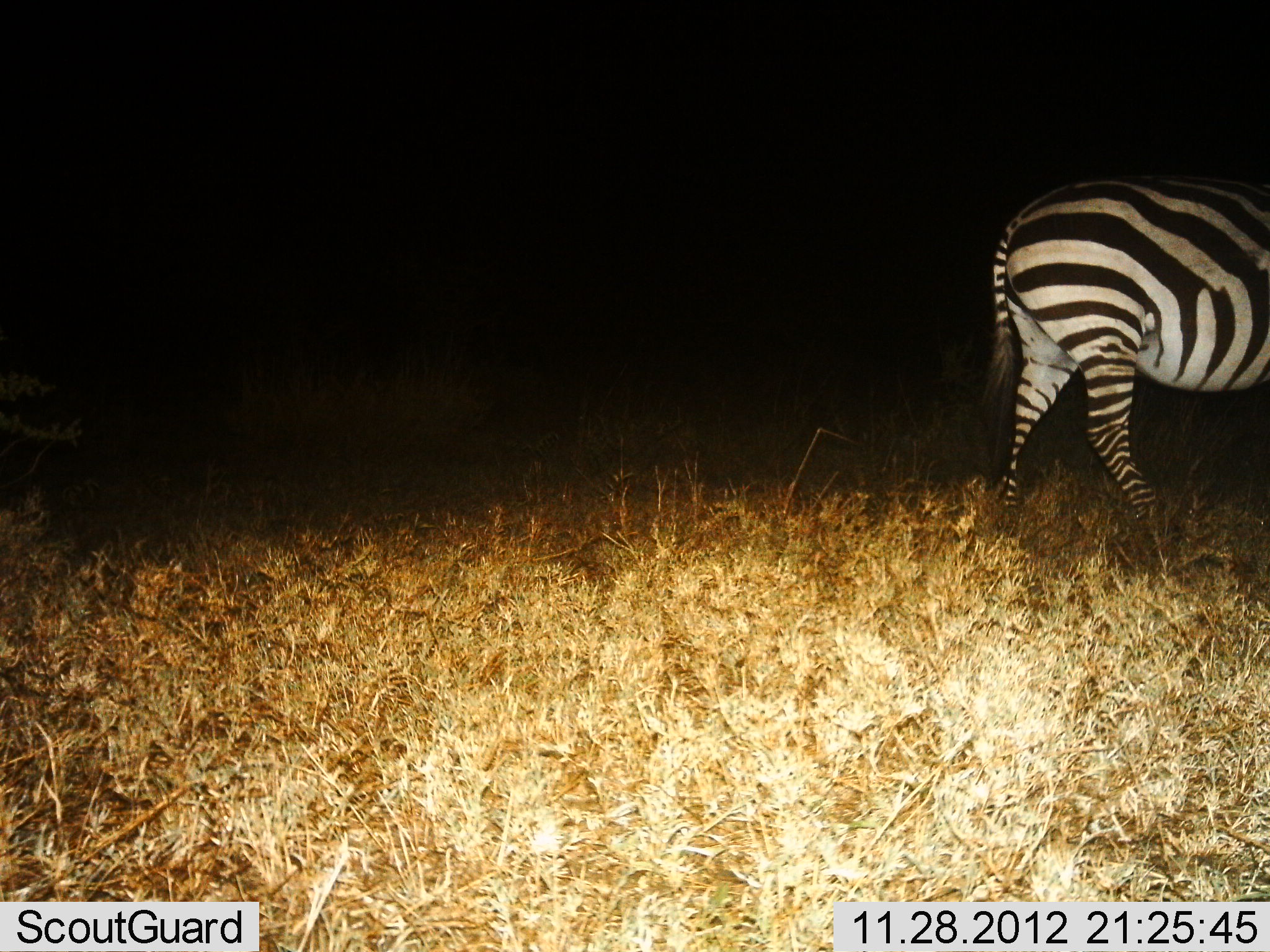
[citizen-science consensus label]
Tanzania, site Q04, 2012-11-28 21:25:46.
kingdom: Animalia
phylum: Chordata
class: Mammalia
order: Perissodactyla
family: Equidae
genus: Equus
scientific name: Equus quagga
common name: plains zebra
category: zebra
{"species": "zebra (plains zebra) (Equus quagga)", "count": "1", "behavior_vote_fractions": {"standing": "40%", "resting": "0%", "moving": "60%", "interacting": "0%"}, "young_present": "0%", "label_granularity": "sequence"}